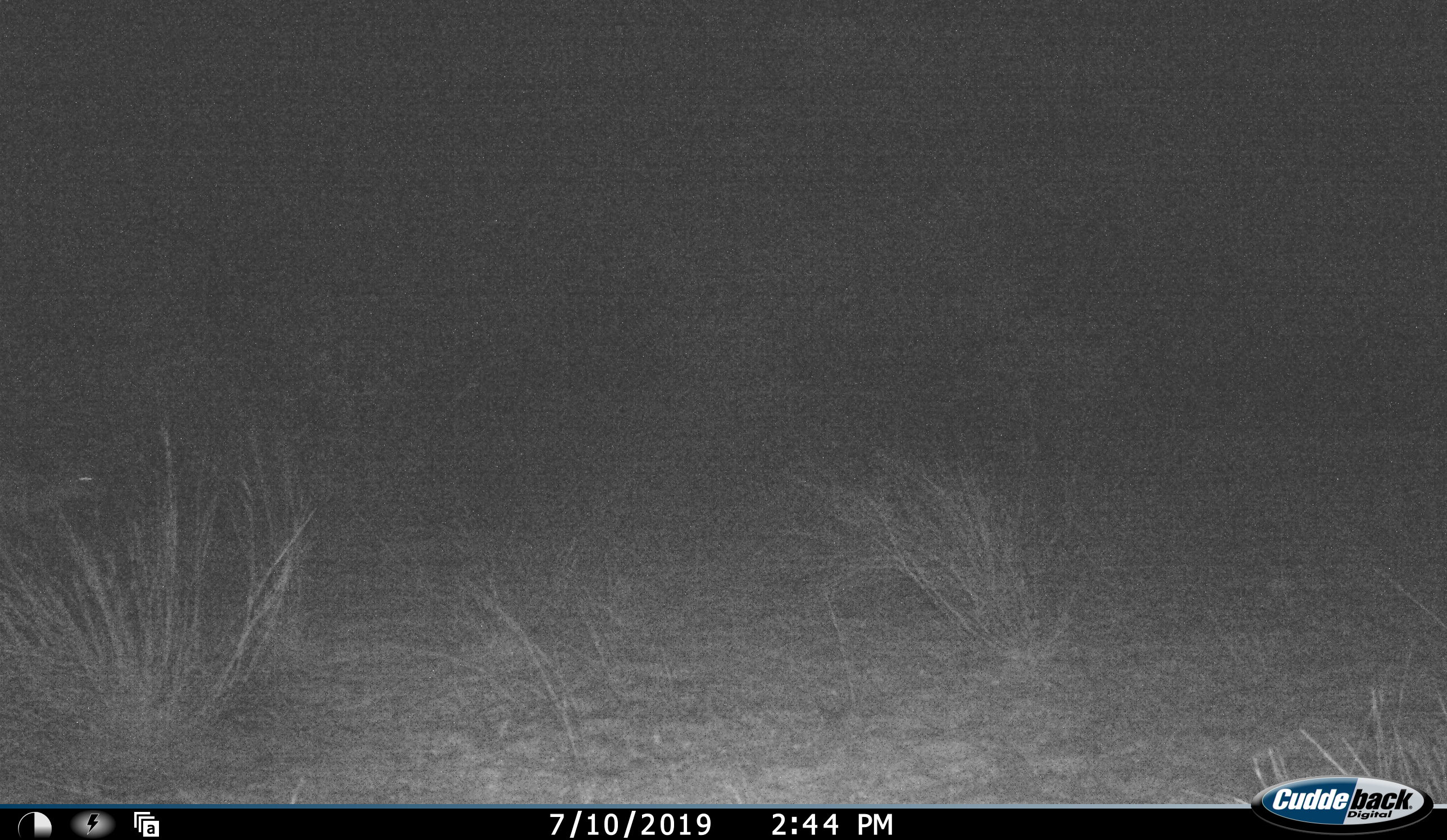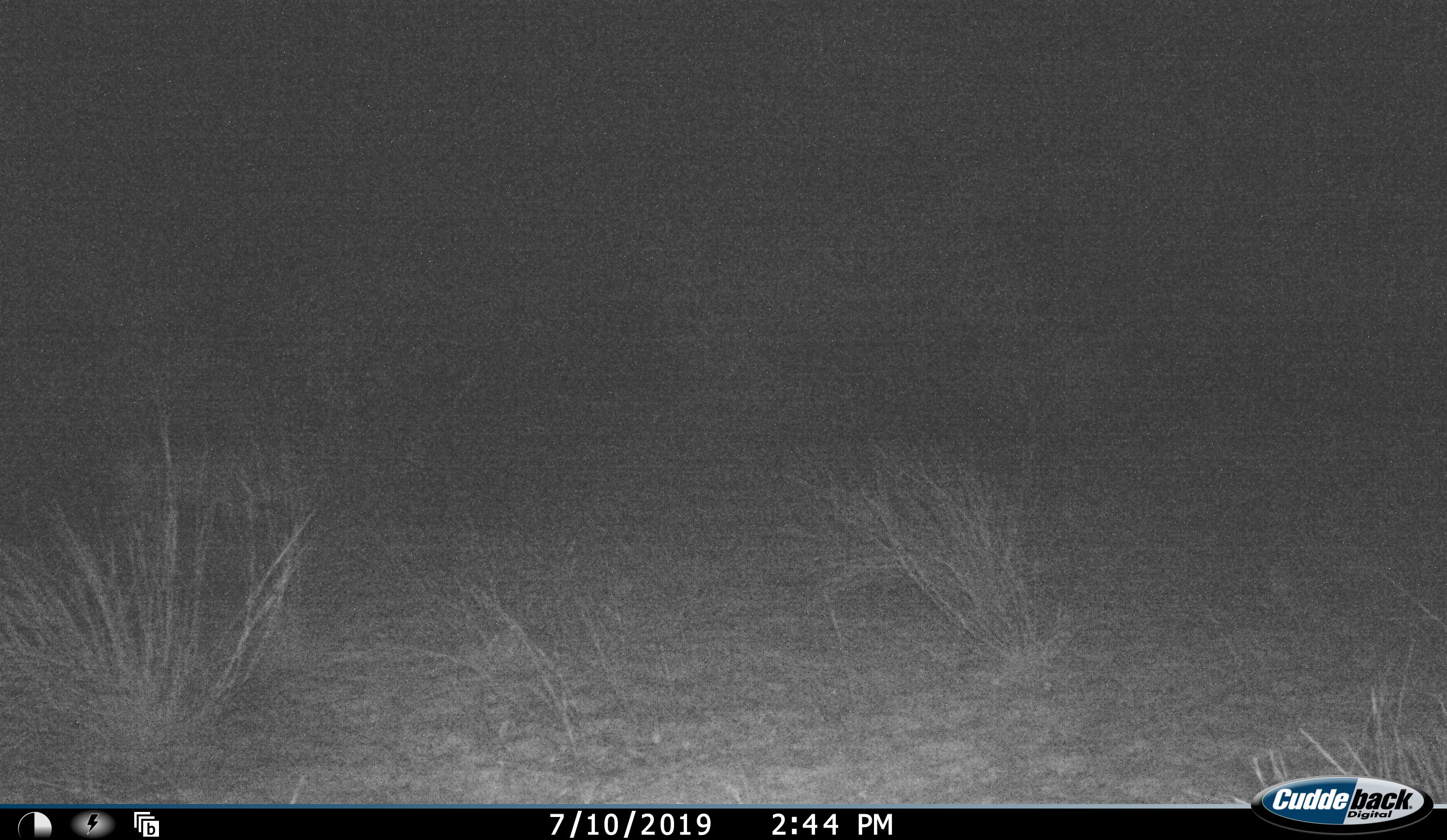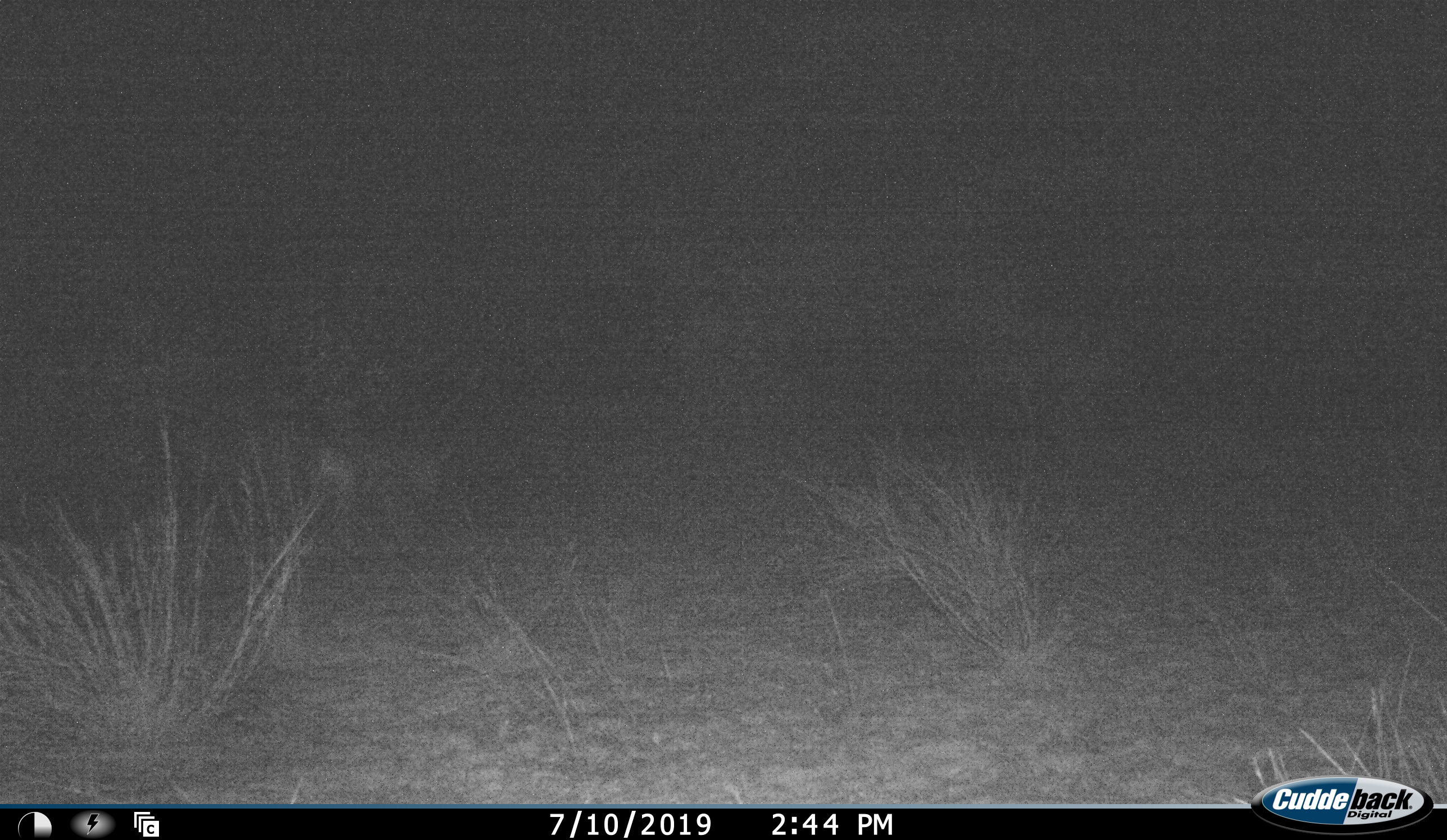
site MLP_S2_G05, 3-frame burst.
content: unidentified animal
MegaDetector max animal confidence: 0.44